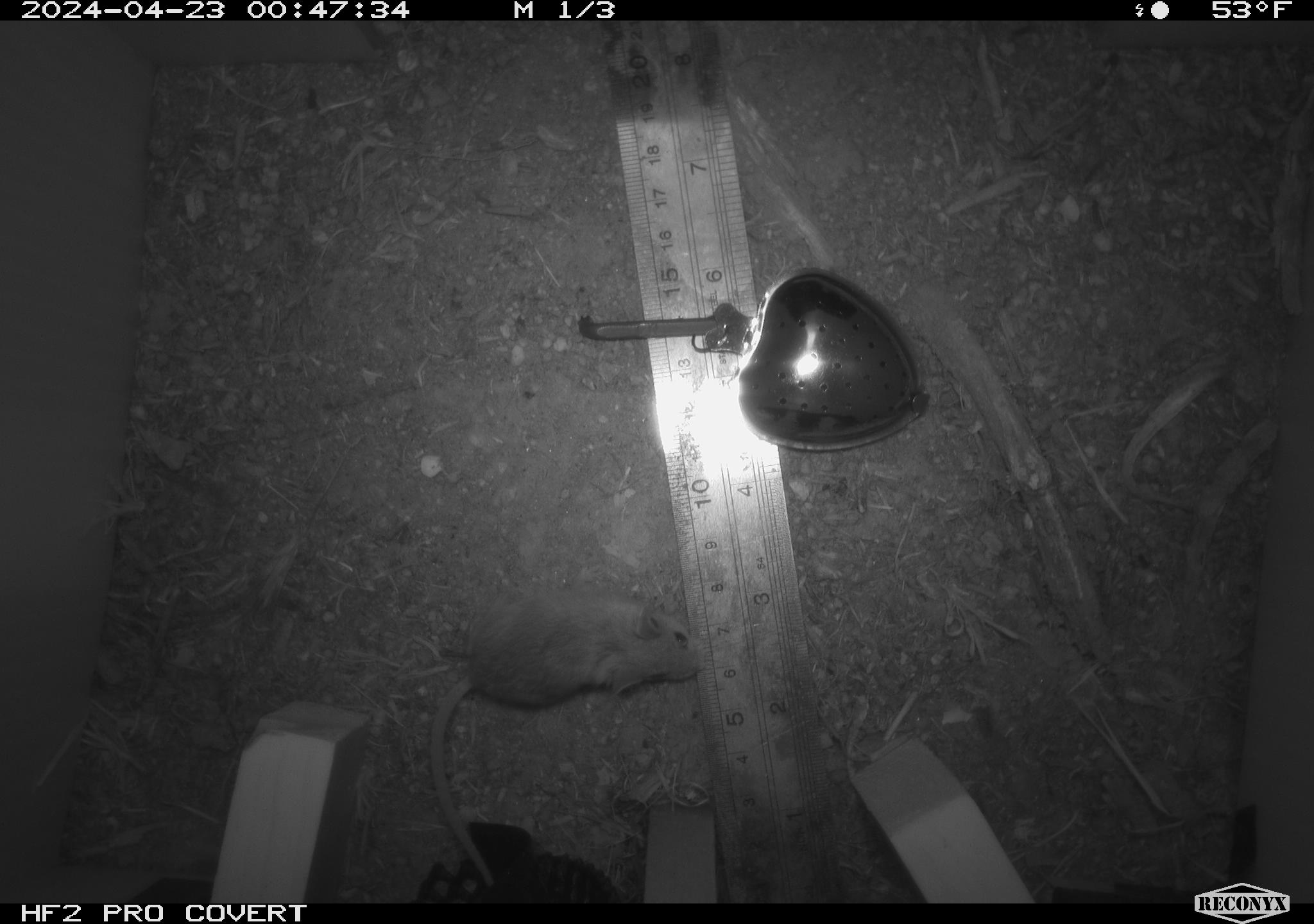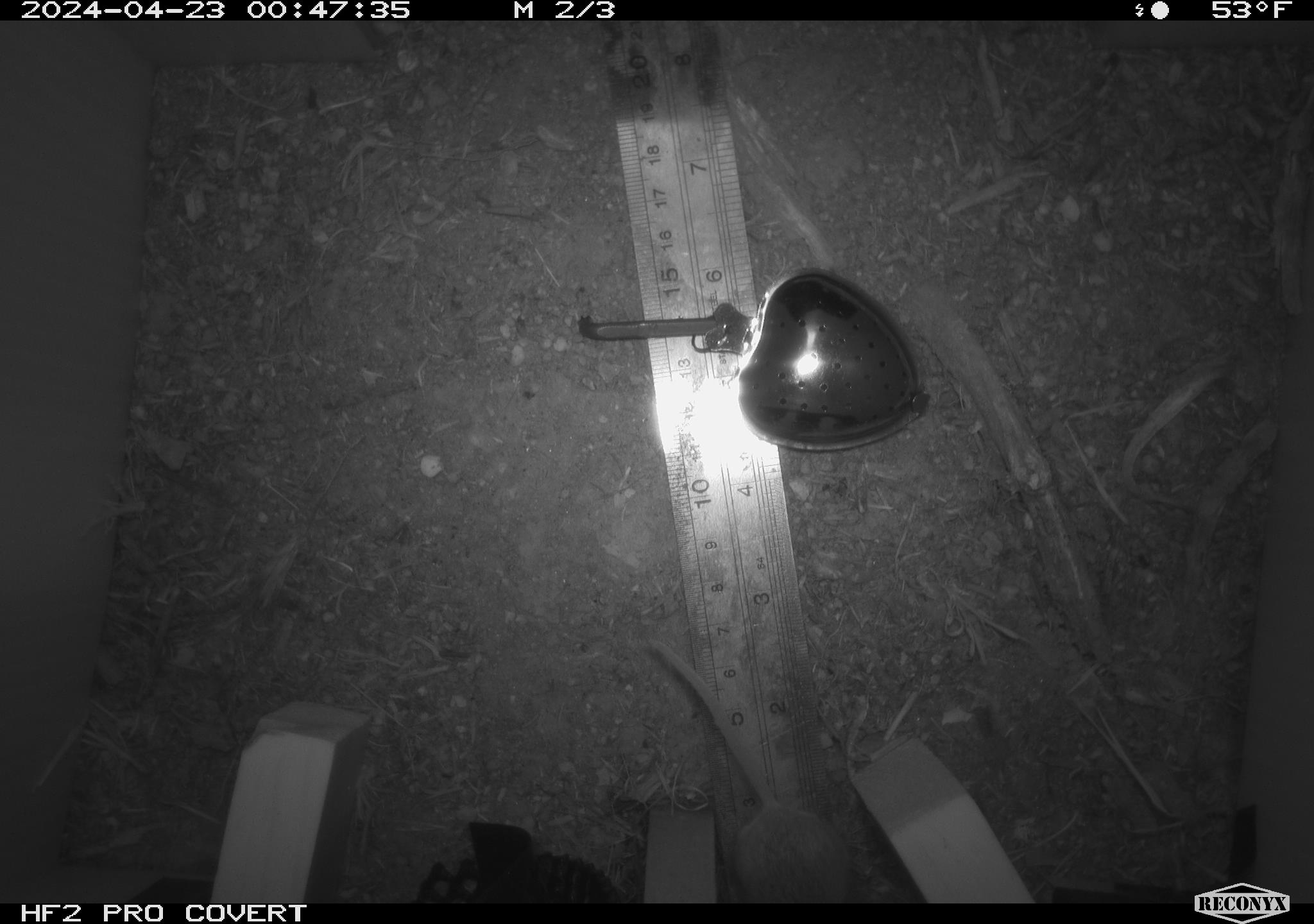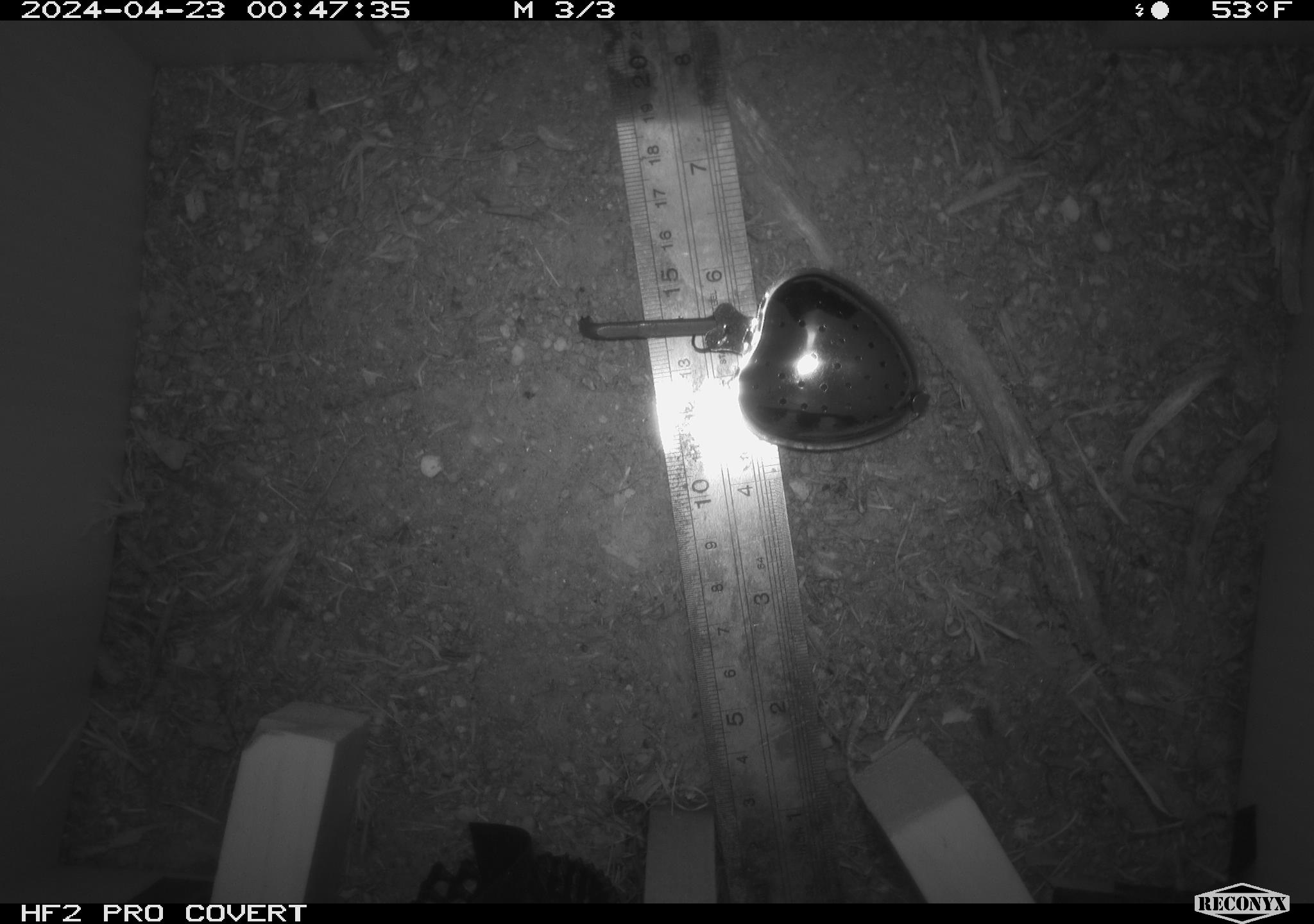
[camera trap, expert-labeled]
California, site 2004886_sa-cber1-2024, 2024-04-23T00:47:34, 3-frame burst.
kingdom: Animalia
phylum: Chordata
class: Mammalia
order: Rodentia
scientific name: Rodentia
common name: mouse species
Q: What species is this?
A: Mouse species (Rodentia).